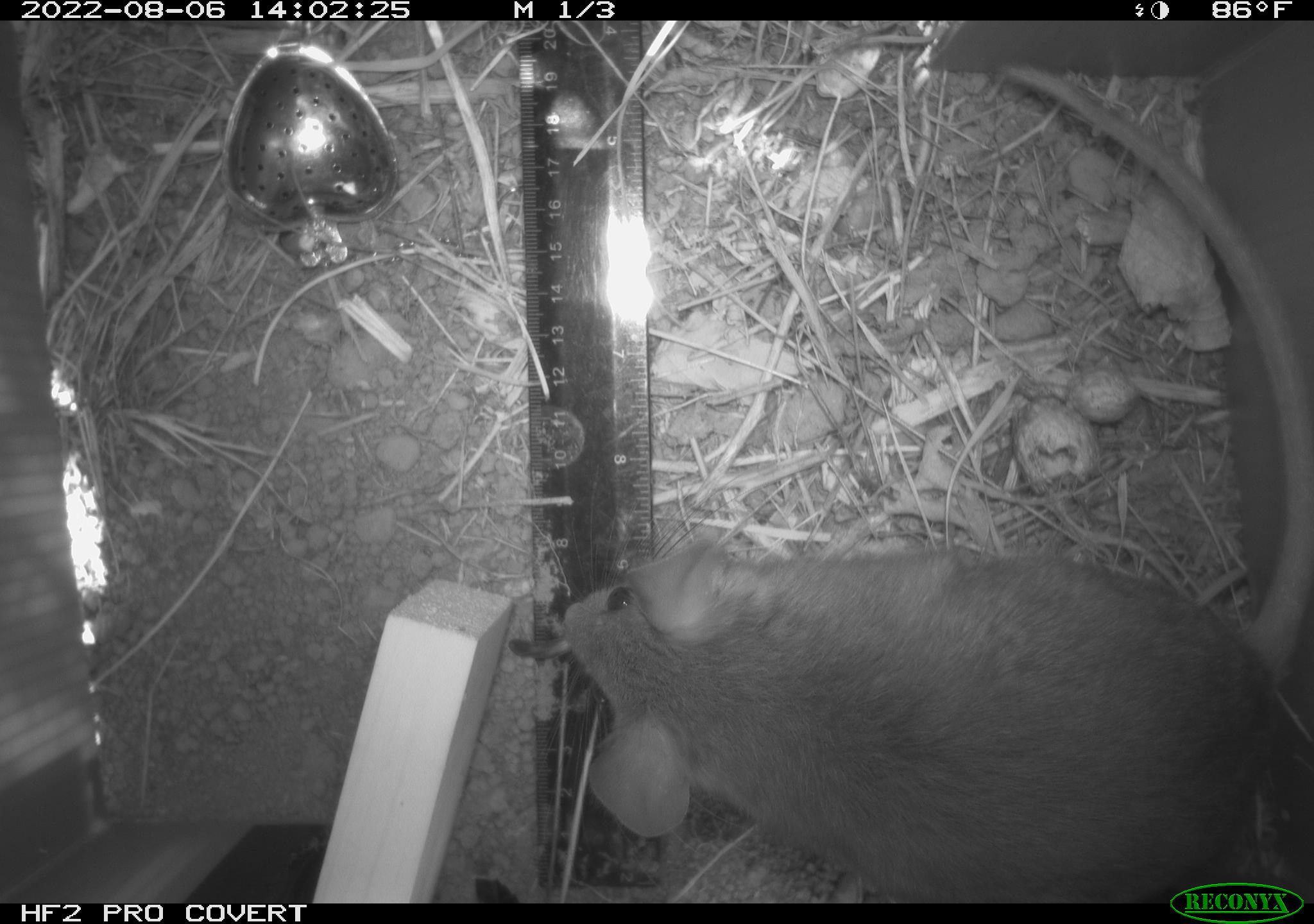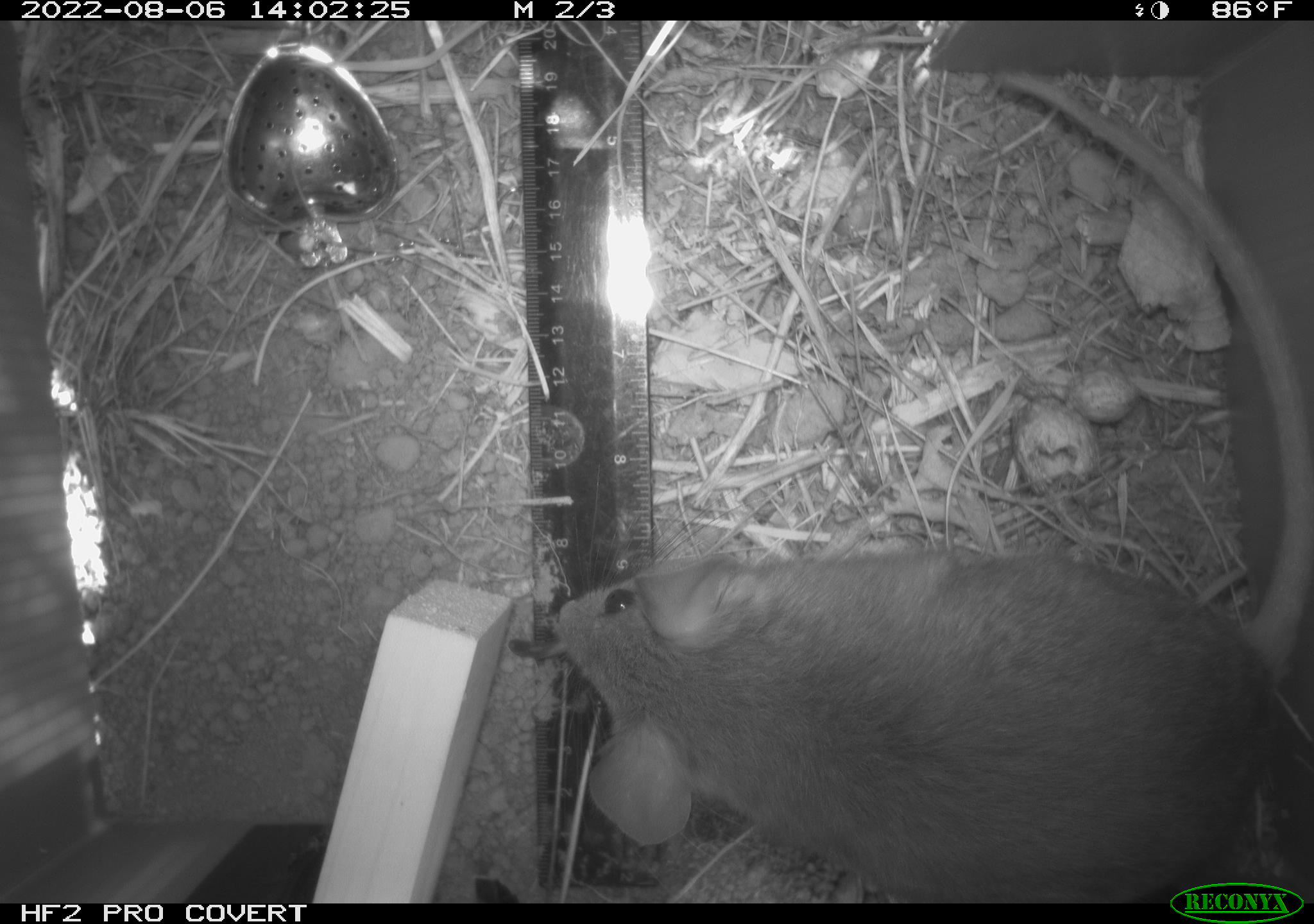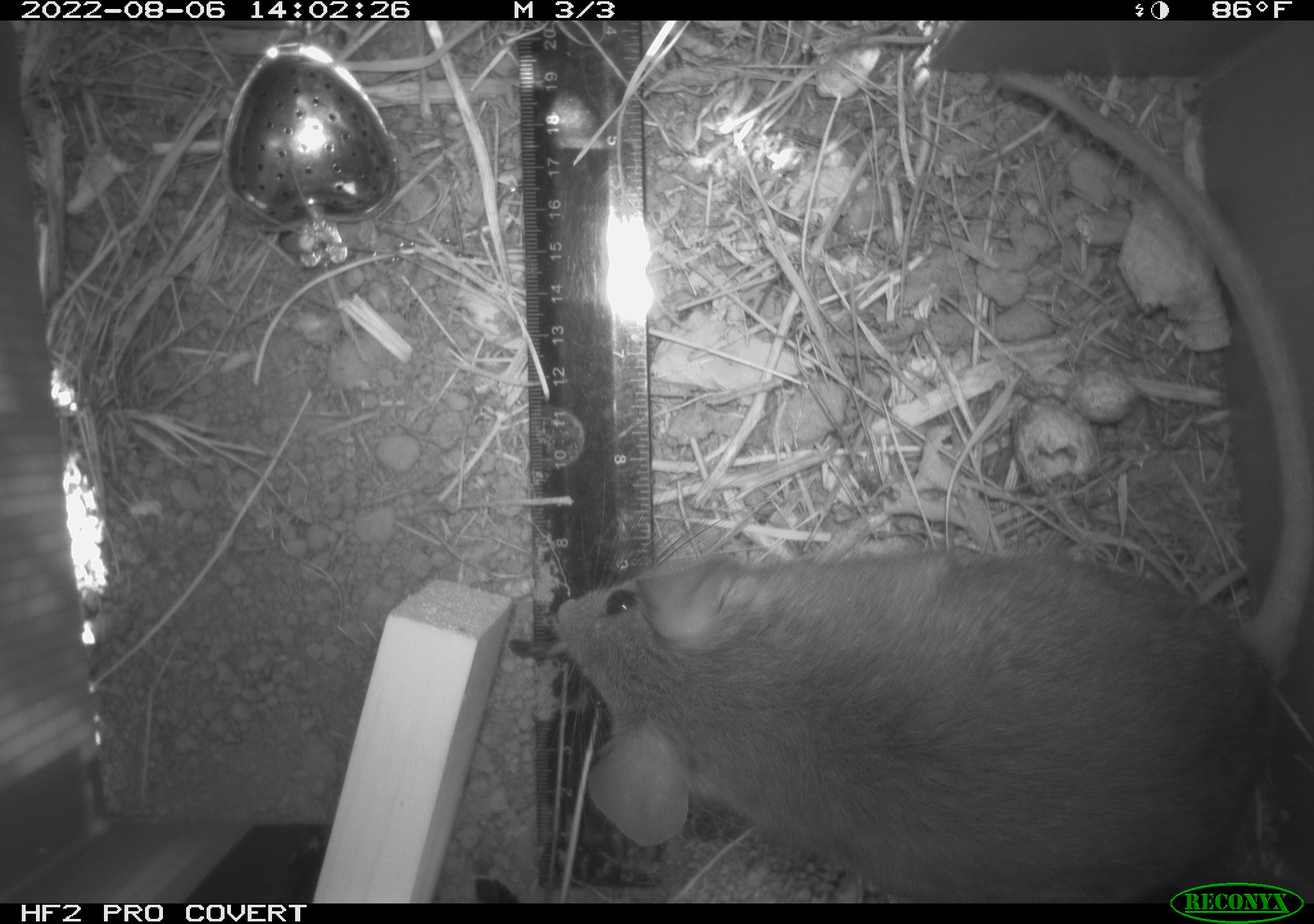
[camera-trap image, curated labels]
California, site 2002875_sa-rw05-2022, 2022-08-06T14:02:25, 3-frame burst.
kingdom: Animalia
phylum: Chordata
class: Mammalia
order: Rodentia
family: Cricetidae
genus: Neotoma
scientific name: Neotoma fuscipes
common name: dusky-footed woodrat